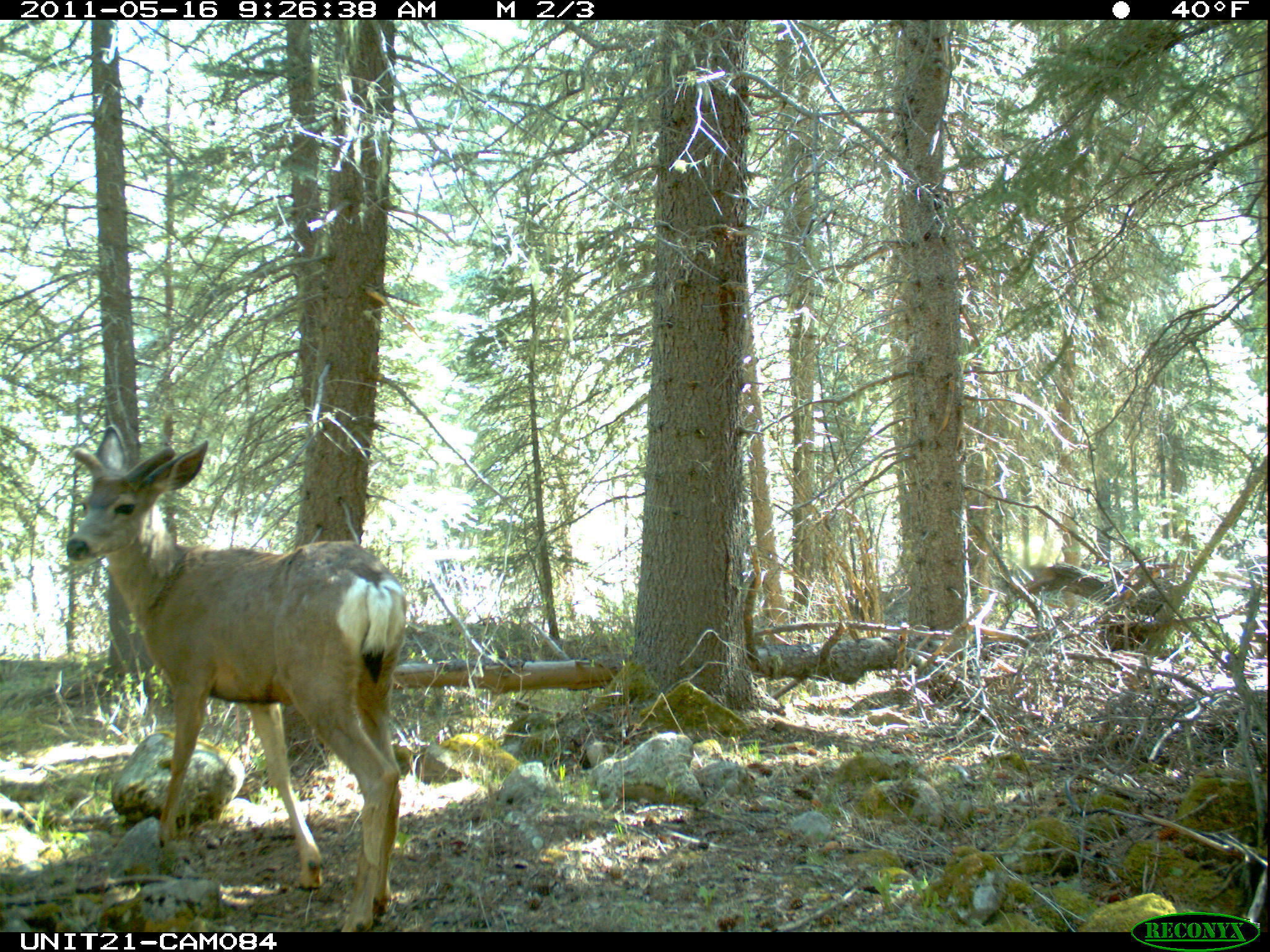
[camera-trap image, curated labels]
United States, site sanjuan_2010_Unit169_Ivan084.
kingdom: Animalia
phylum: Chordata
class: Mammalia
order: Artiodactyla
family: Cervidae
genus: Odocoileus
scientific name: Odocoileus hemionus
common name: mule deer